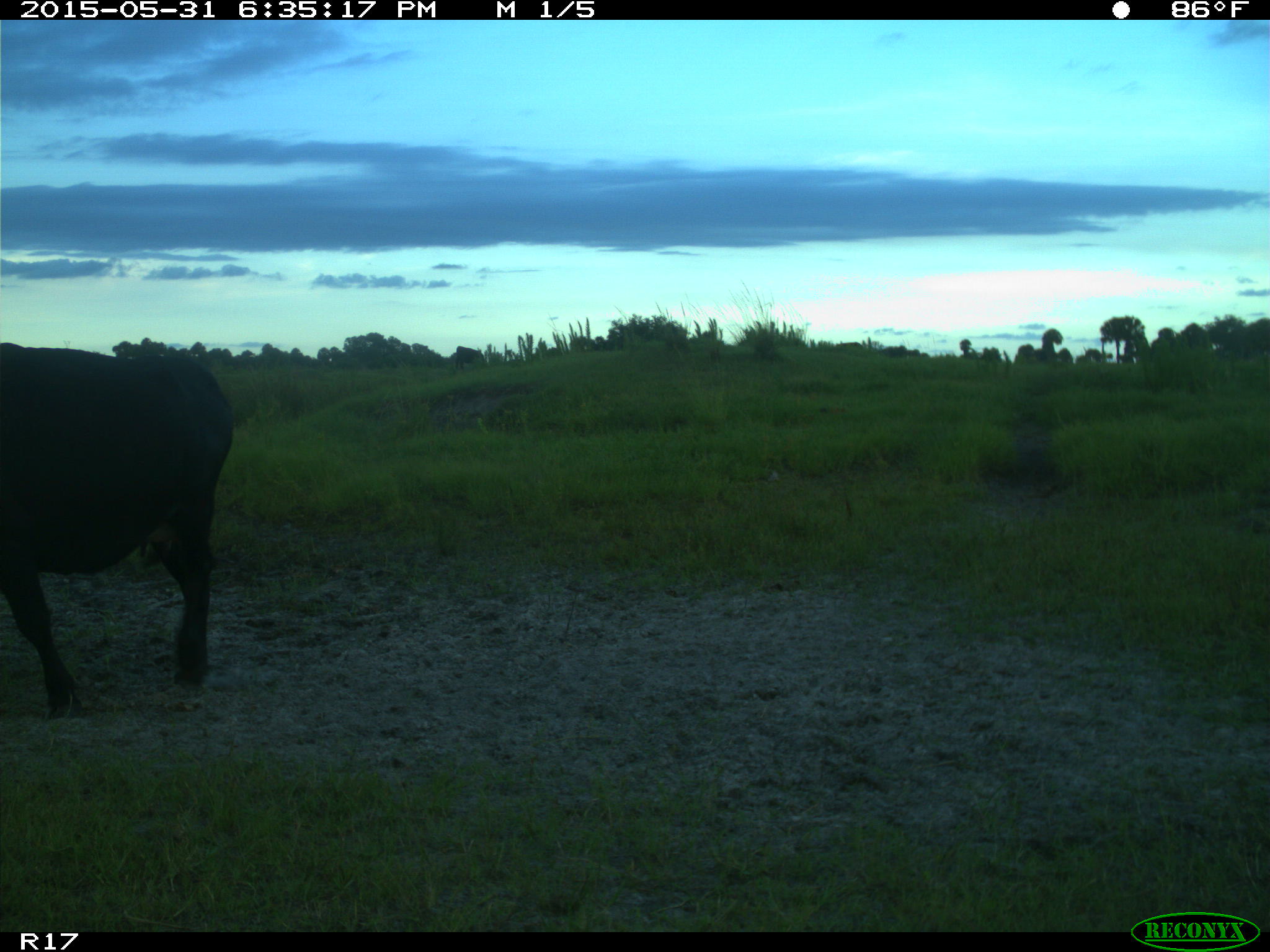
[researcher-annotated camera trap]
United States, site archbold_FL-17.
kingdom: Animalia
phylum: Chordata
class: Mammalia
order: Artiodactyla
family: Bovidae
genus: Bos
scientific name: Bos taurus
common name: domestic cow